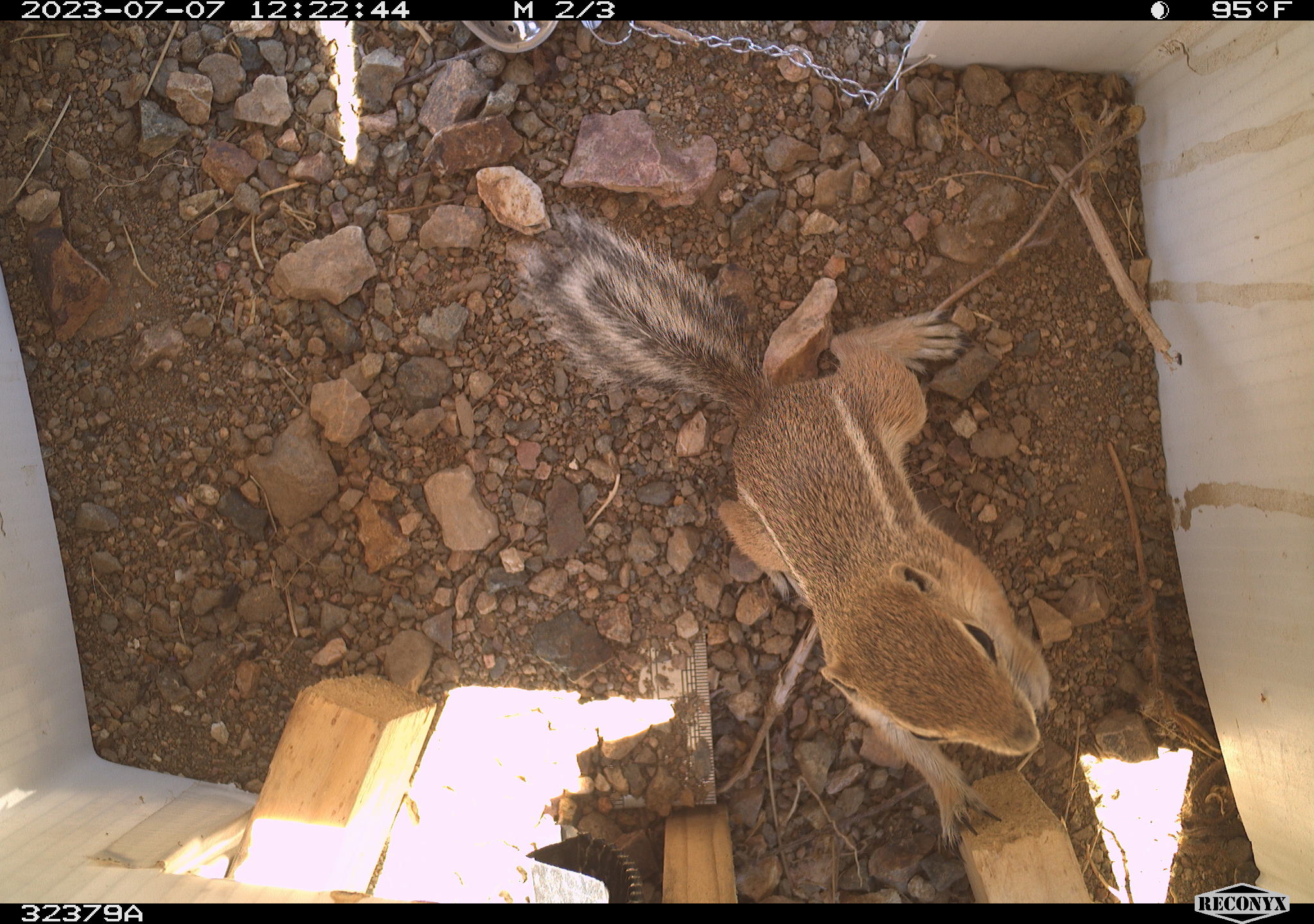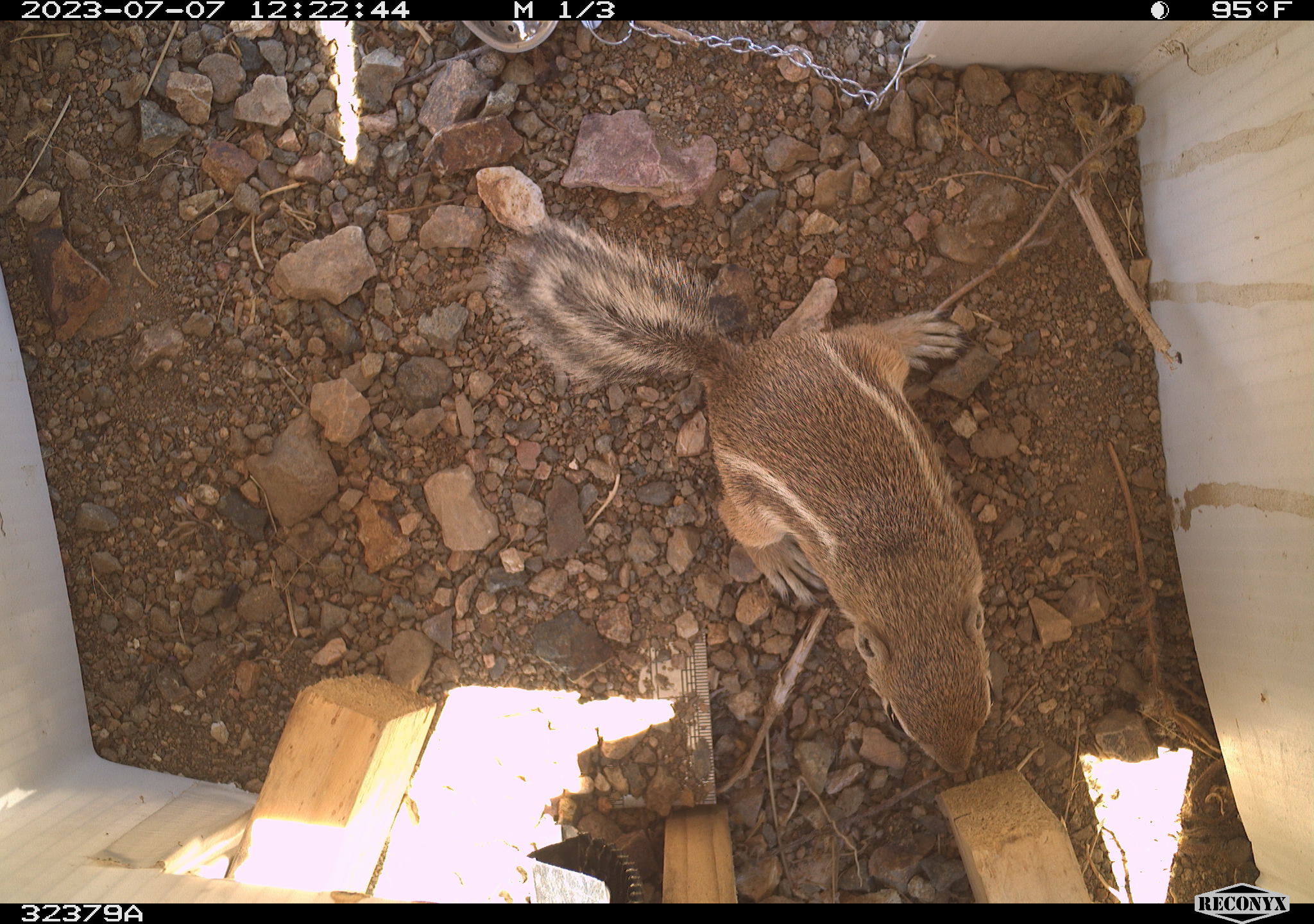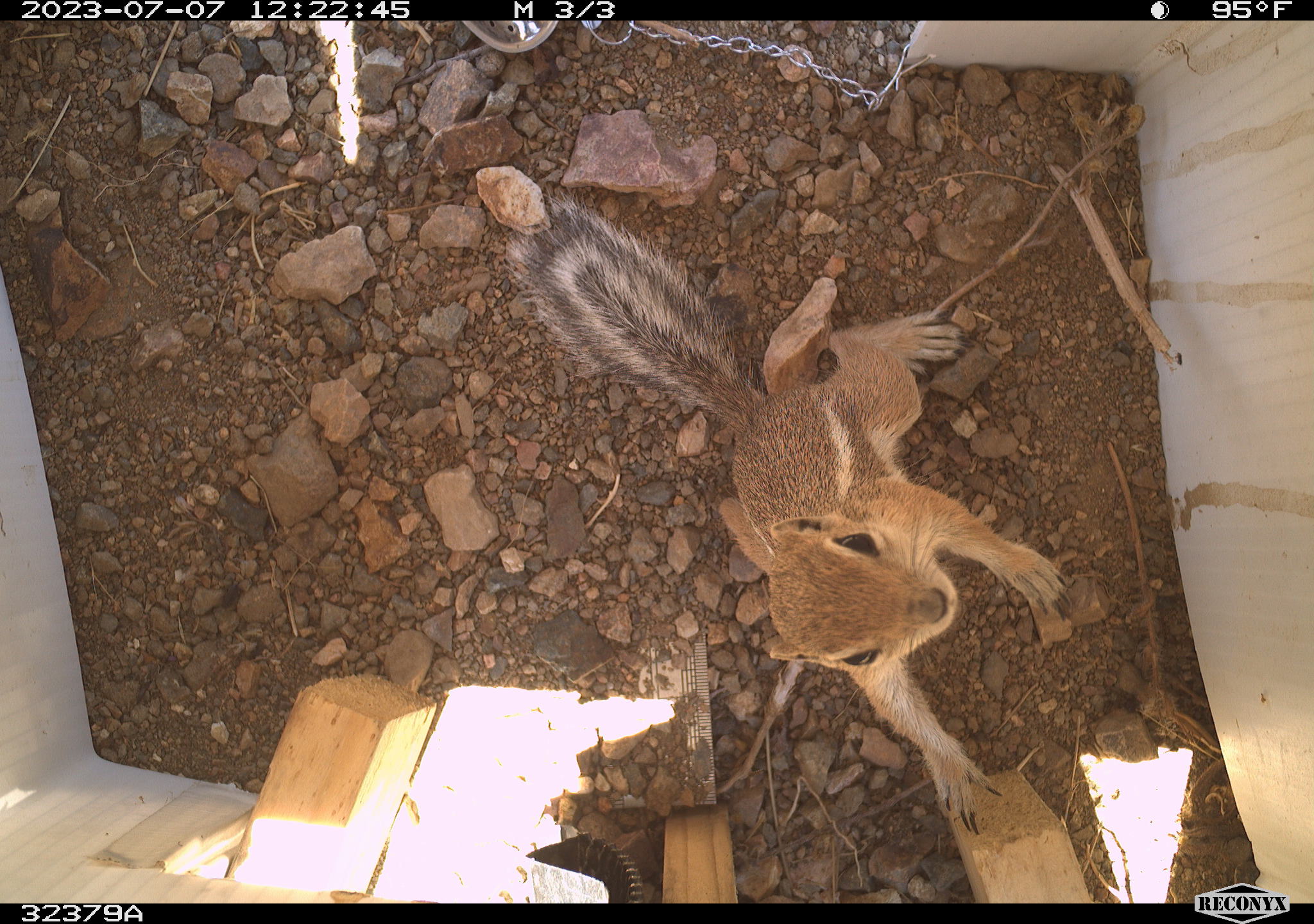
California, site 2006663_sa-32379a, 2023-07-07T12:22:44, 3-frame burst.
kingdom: Animalia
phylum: Chordata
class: Mammalia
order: Rodentia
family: Sciuridae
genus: Ammospermophilus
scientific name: Ammospermophilus leucurus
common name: white-tailed antelope squirrel